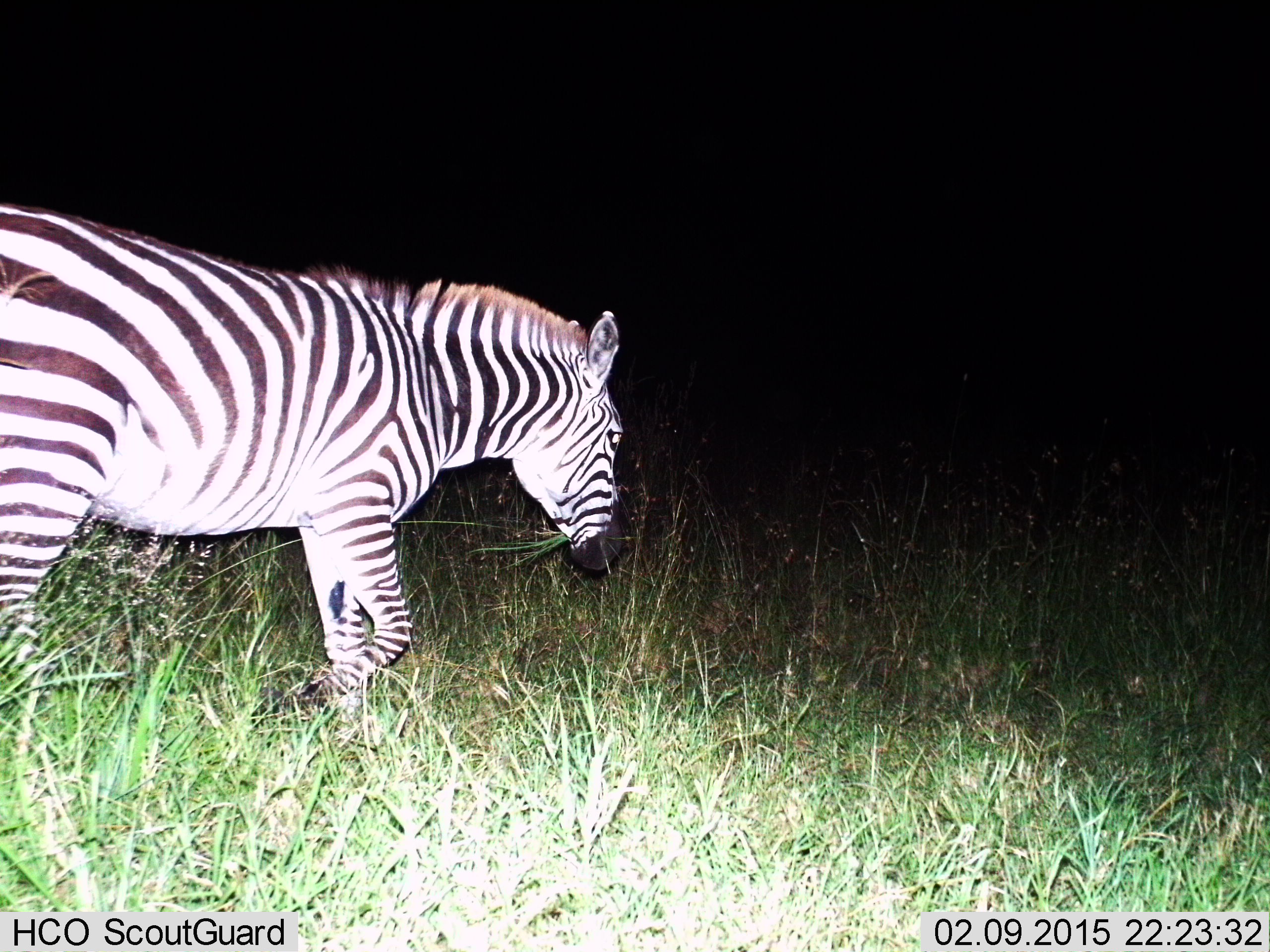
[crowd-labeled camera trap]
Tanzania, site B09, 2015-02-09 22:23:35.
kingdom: Animalia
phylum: Chordata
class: Mammalia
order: Perissodactyla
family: Equidae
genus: Equus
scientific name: Equus quagga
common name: plains zebra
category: zebra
Zebra (plains zebra) (Equus quagga), count 1. Behavior (volunteer vote fractions): standing 20%, resting 0%, moving 60%, interacting 0%. Young present (vote fraction): 0%. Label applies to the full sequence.